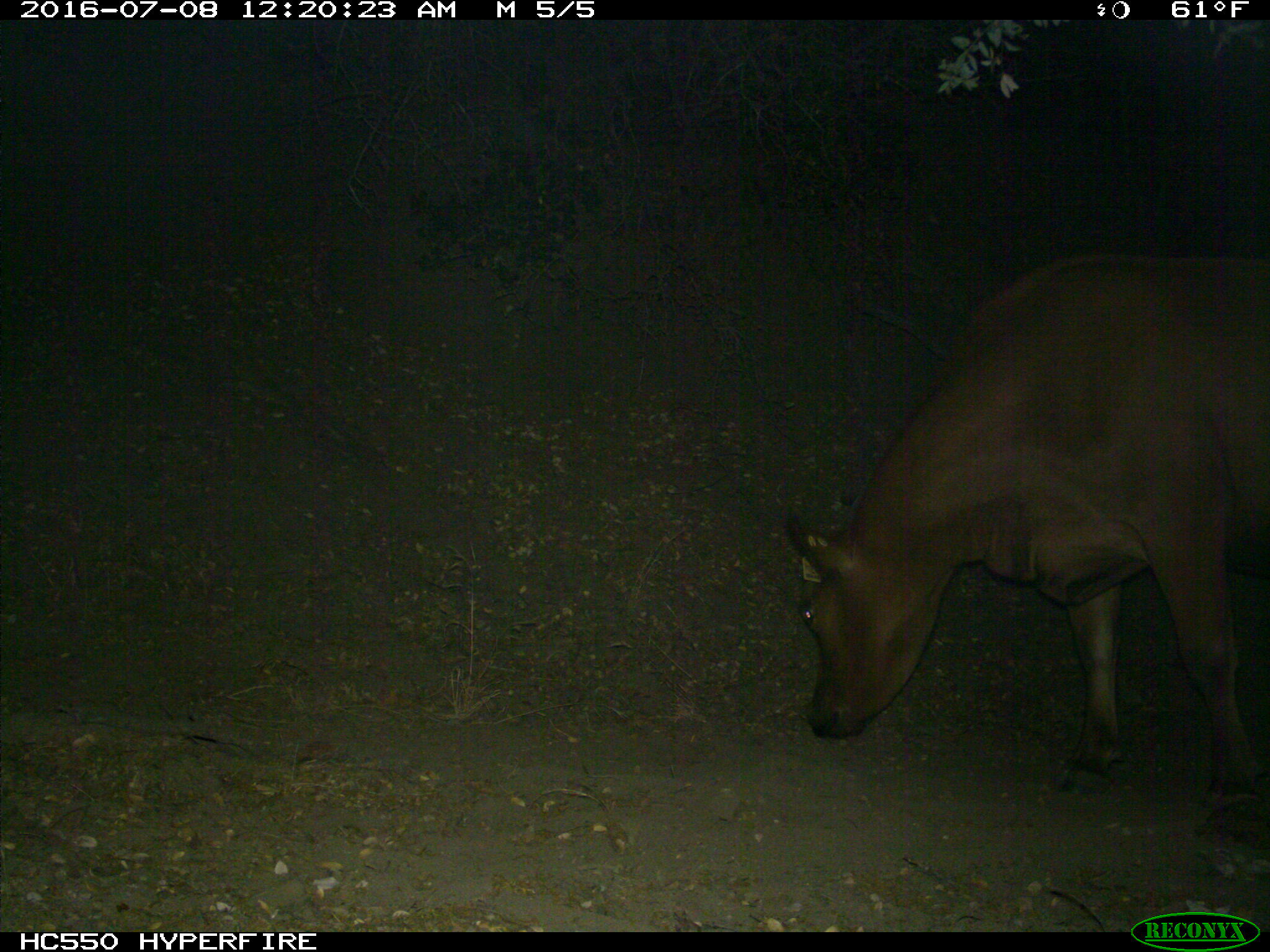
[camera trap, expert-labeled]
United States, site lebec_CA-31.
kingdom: Animalia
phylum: Chordata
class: Mammalia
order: Artiodactyla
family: Bovidae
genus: Bos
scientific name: Bos taurus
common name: domestic cow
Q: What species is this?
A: Bos taurus (domestic cow).